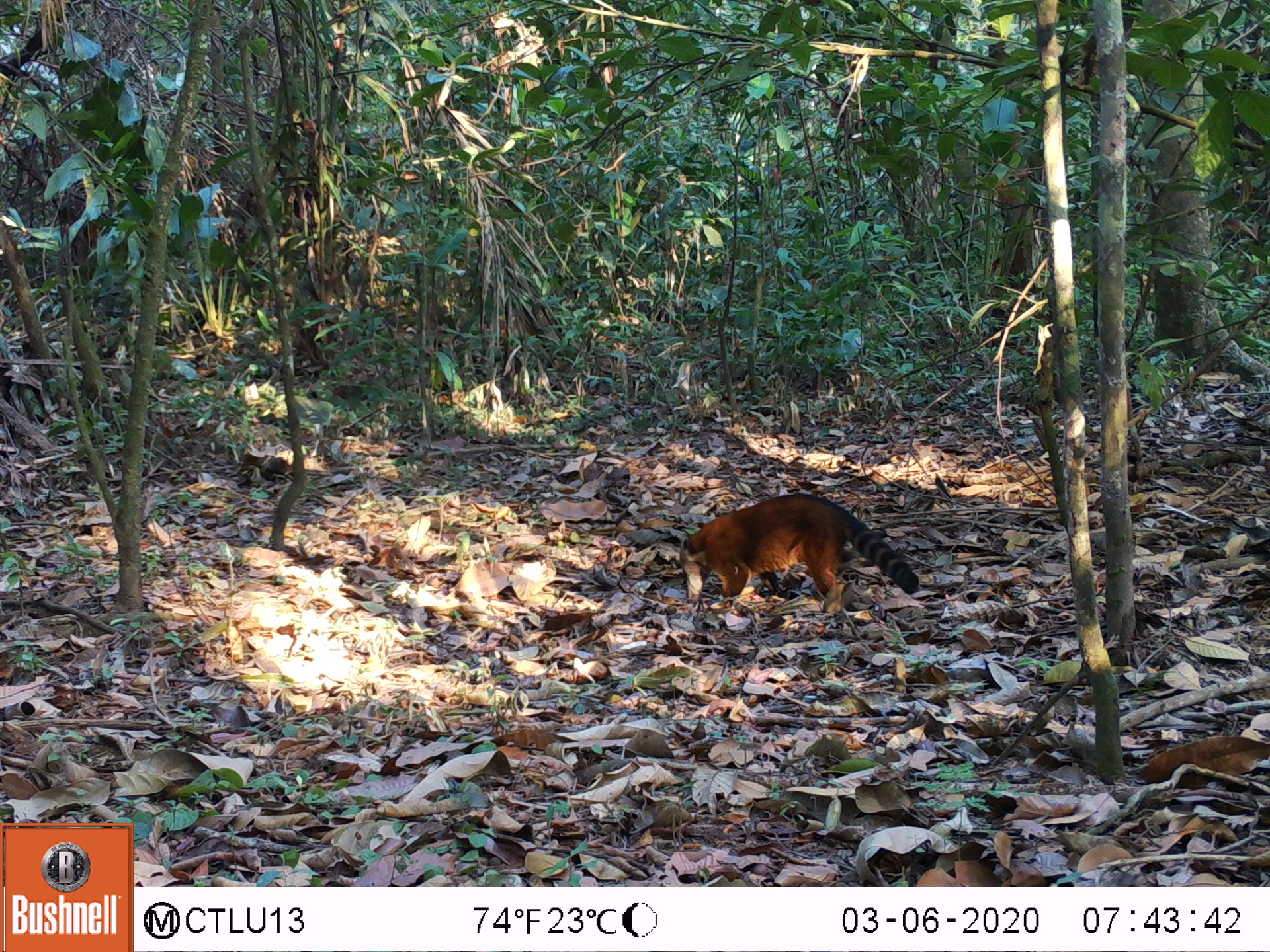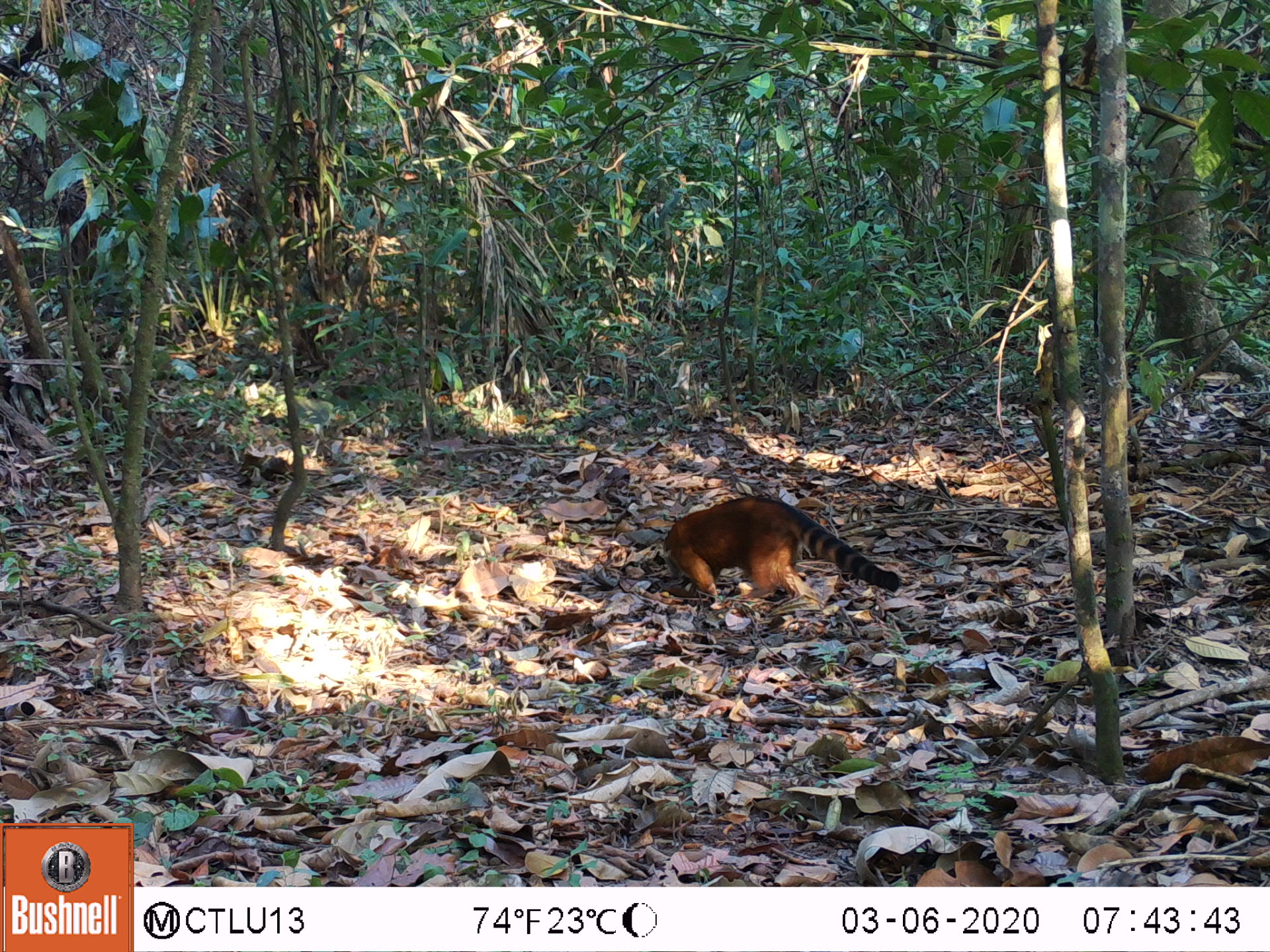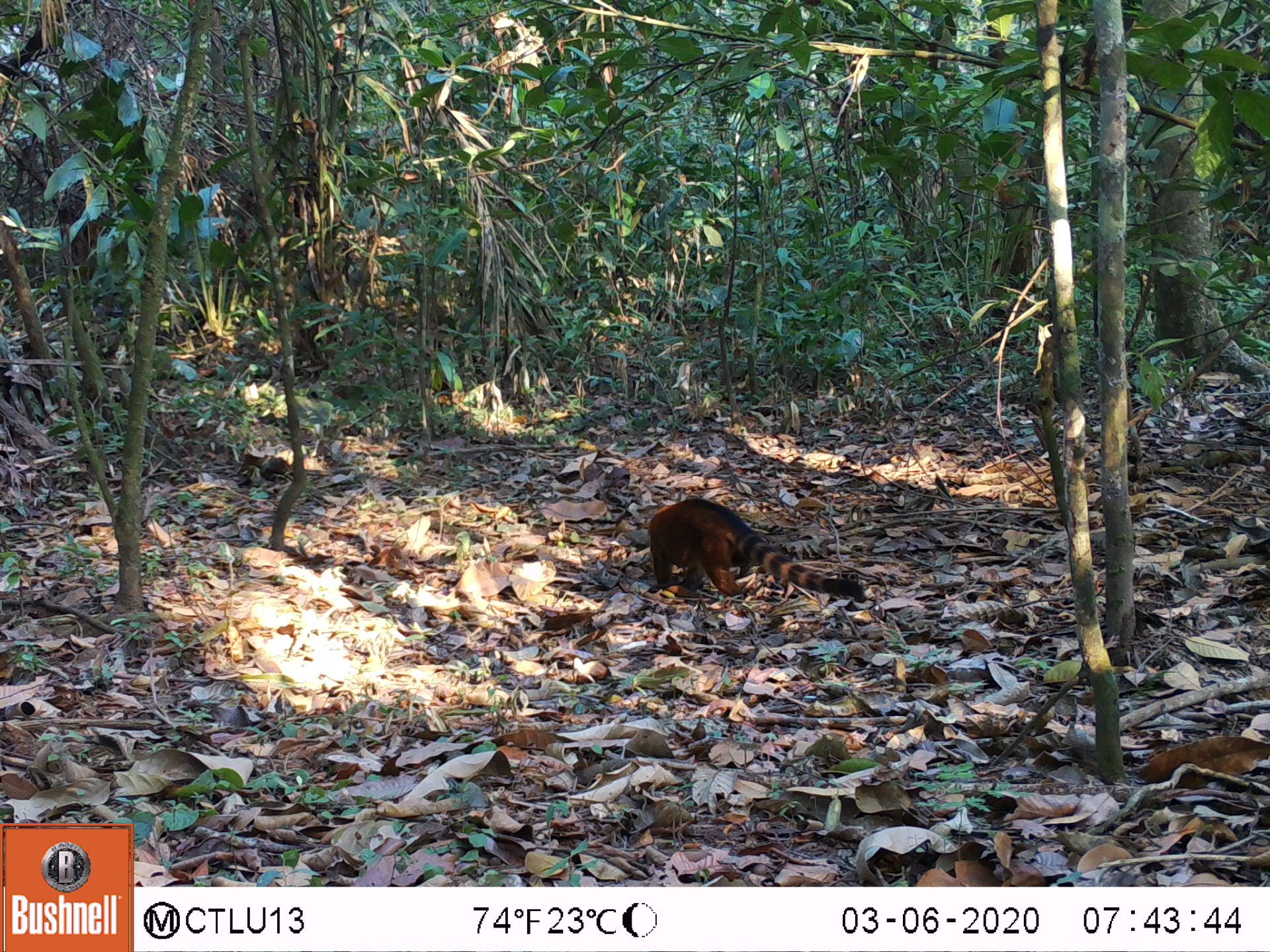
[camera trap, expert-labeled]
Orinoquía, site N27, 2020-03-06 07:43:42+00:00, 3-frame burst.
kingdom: Animalia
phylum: Chordata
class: Mammalia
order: Carnivora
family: Procyonidae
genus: Nasua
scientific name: Nasua nasua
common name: south american coati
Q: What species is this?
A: South american coati (Nasua nasua).